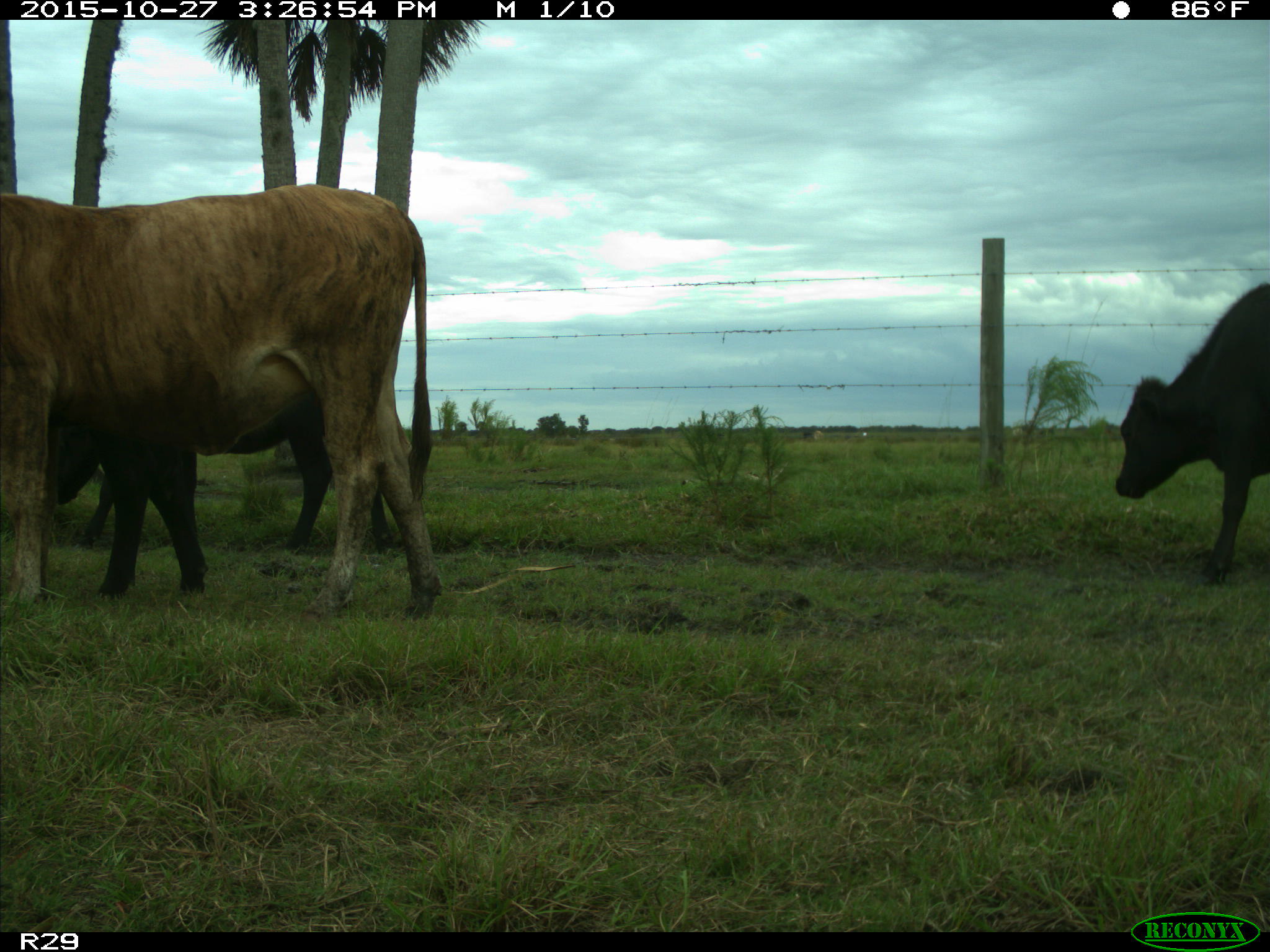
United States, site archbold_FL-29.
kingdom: Animalia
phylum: Chordata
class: Mammalia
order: Artiodactyla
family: Bovidae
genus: Bos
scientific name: Bos taurus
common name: domestic cow